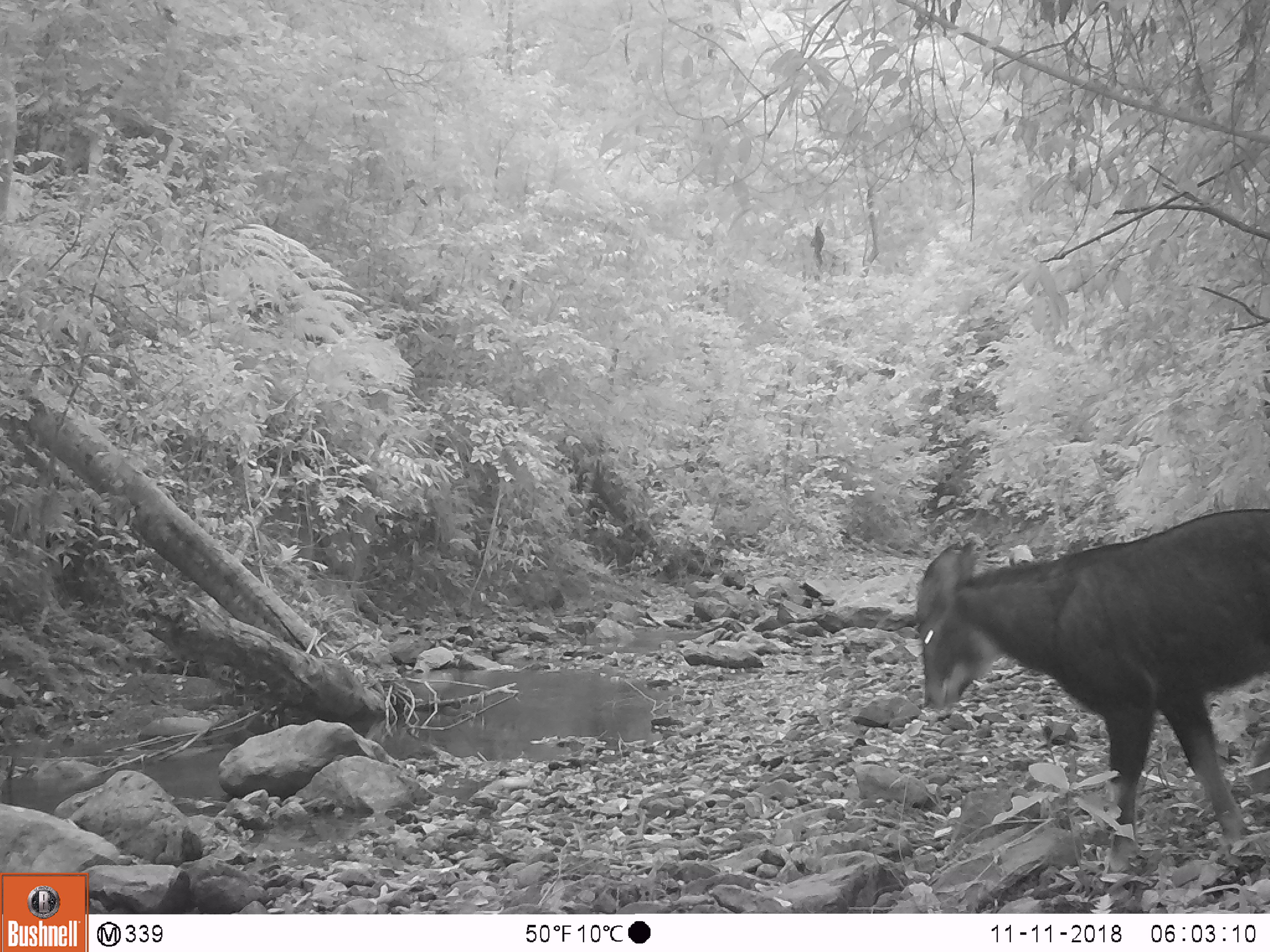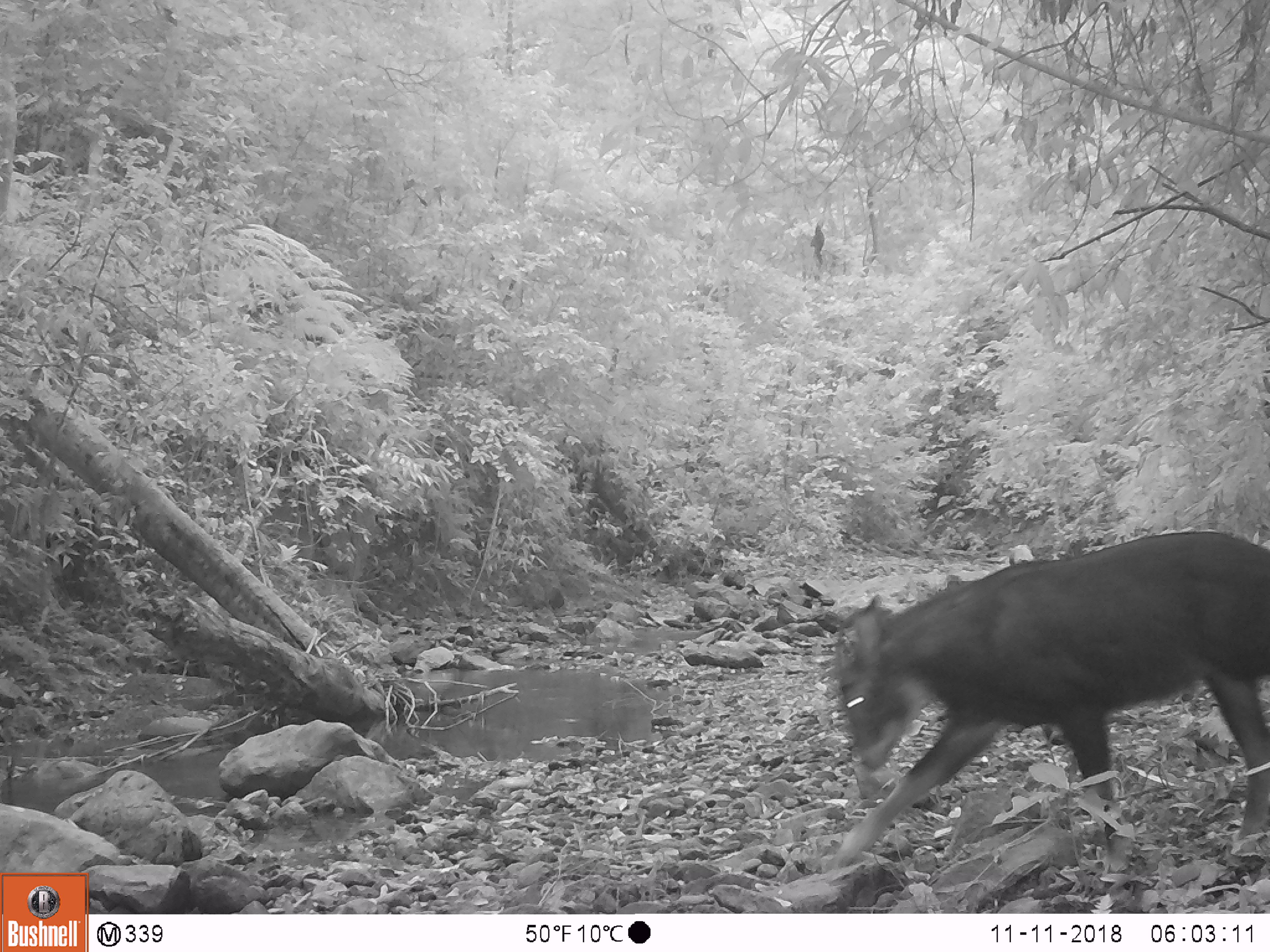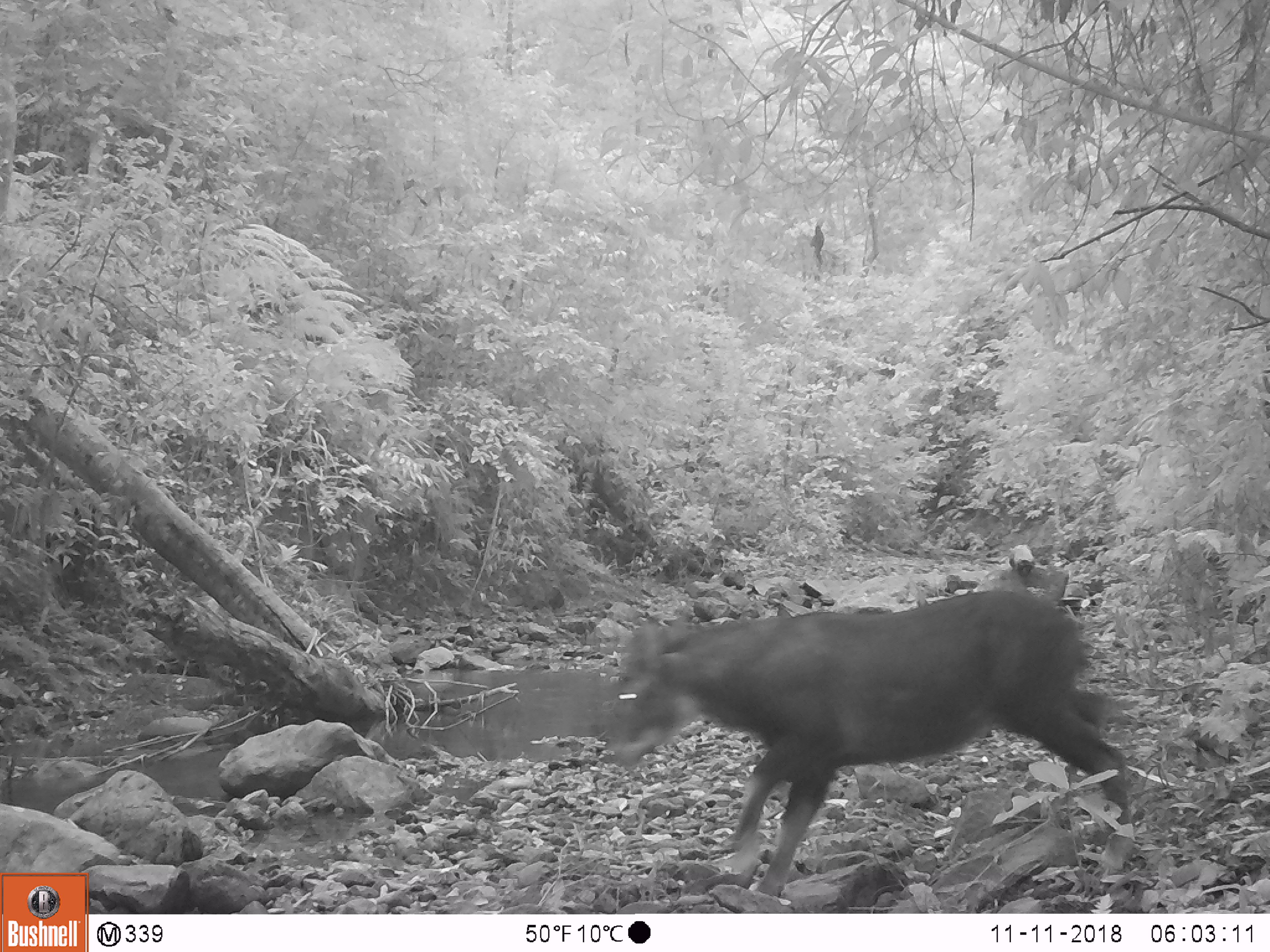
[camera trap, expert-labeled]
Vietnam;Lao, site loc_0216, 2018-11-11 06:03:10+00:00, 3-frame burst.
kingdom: Animalia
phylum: Chordata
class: Mammalia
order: Artiodactyla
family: Bovidae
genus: Capricornis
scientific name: Capricornis sumatraensis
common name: chinese serow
Chinese serow (Capricornis sumatraensis). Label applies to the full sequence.